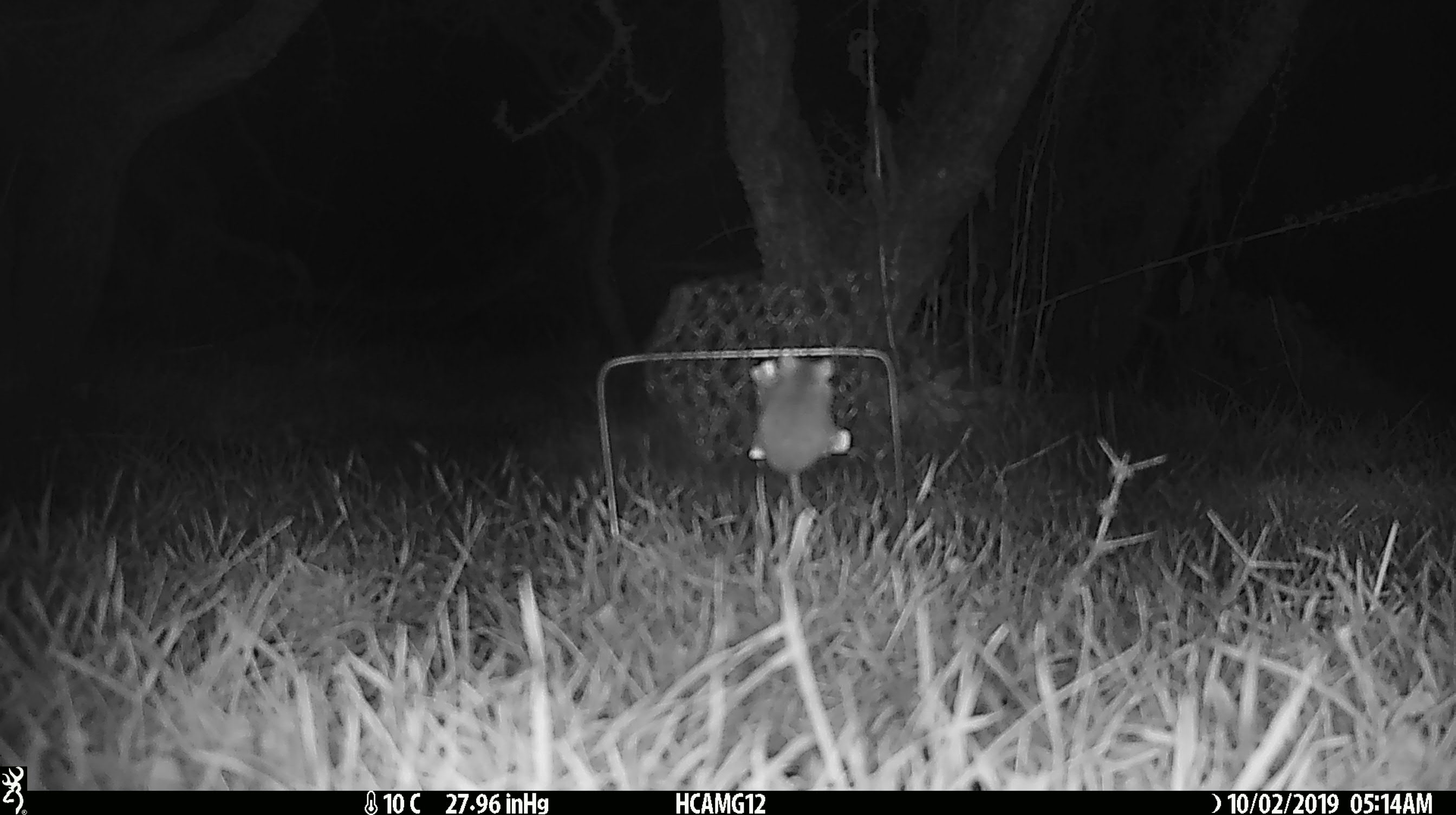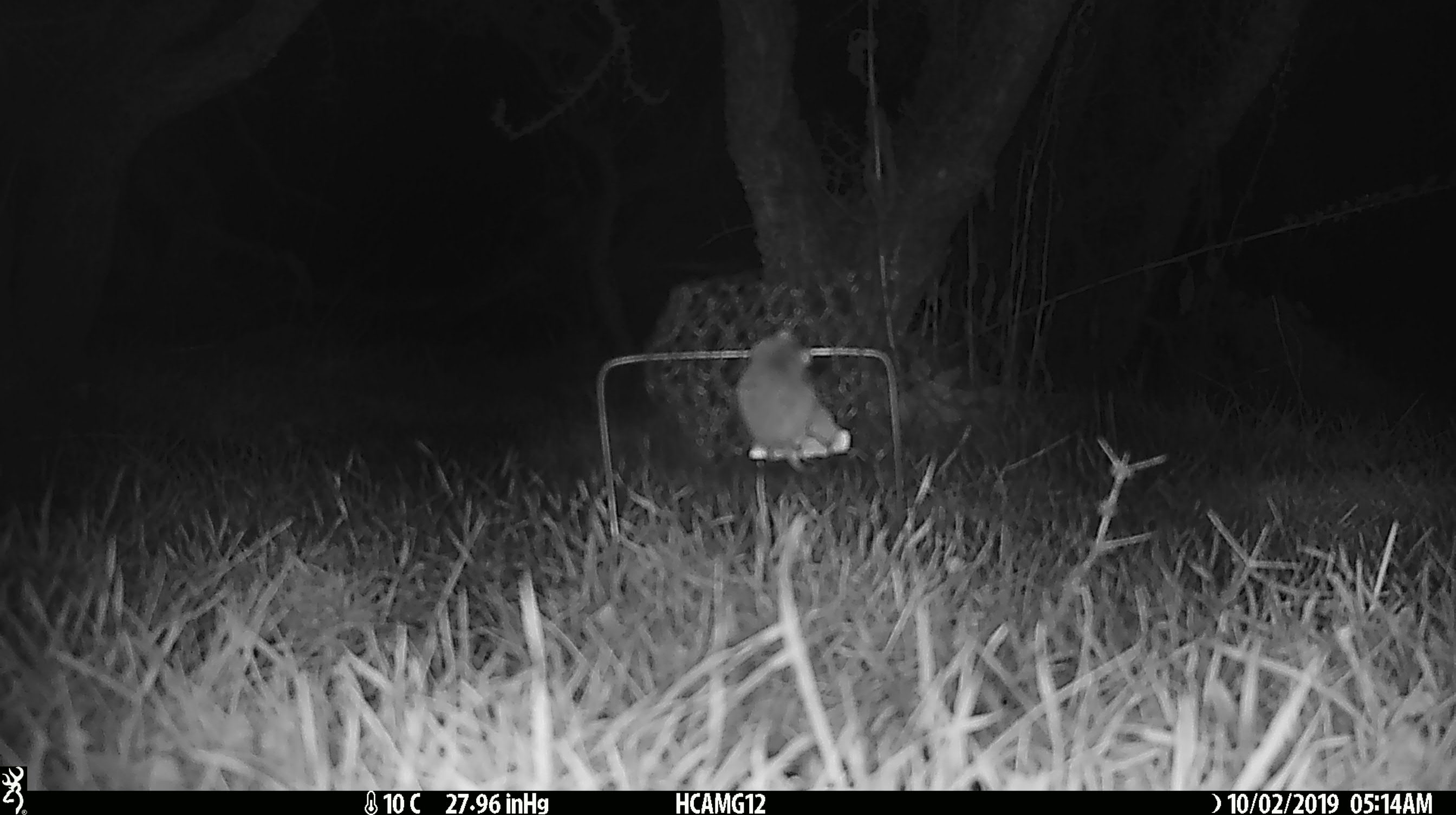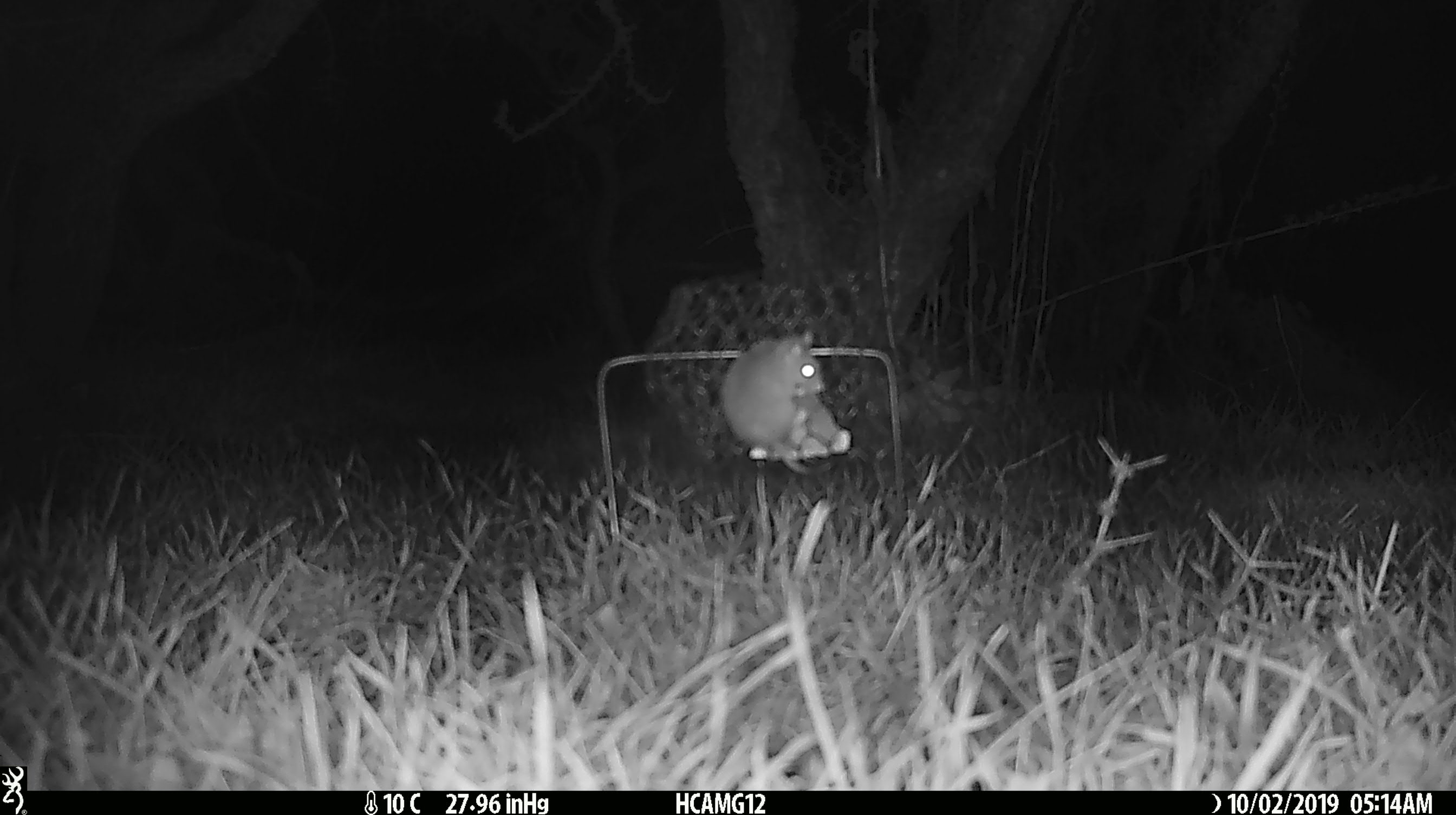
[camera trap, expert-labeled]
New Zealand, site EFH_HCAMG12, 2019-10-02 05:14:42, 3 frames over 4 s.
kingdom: Animalia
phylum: Chordata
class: Mammalia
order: Rodentia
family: Muridae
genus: Mus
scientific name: Mus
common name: mouse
Mouse (Mus).